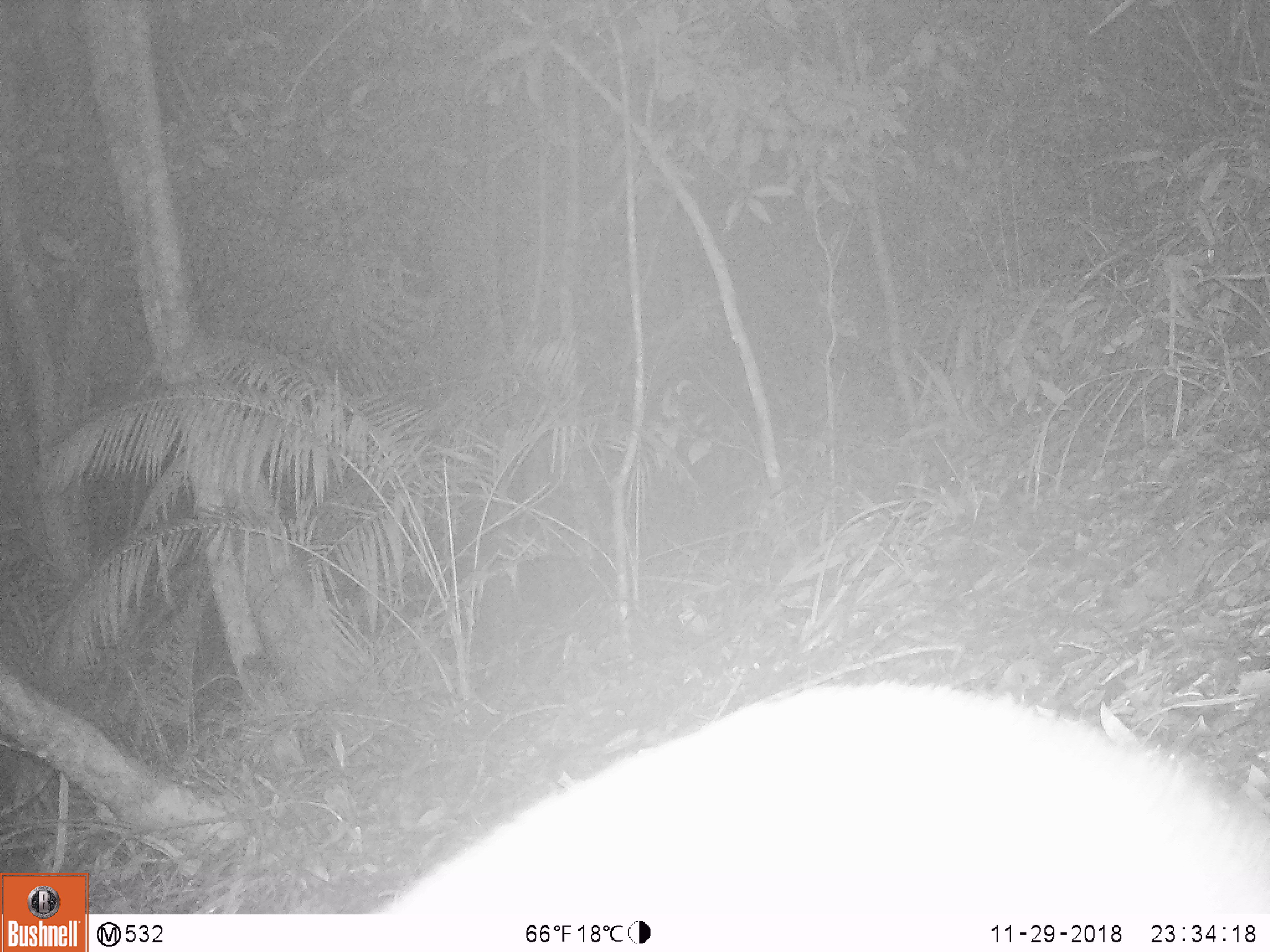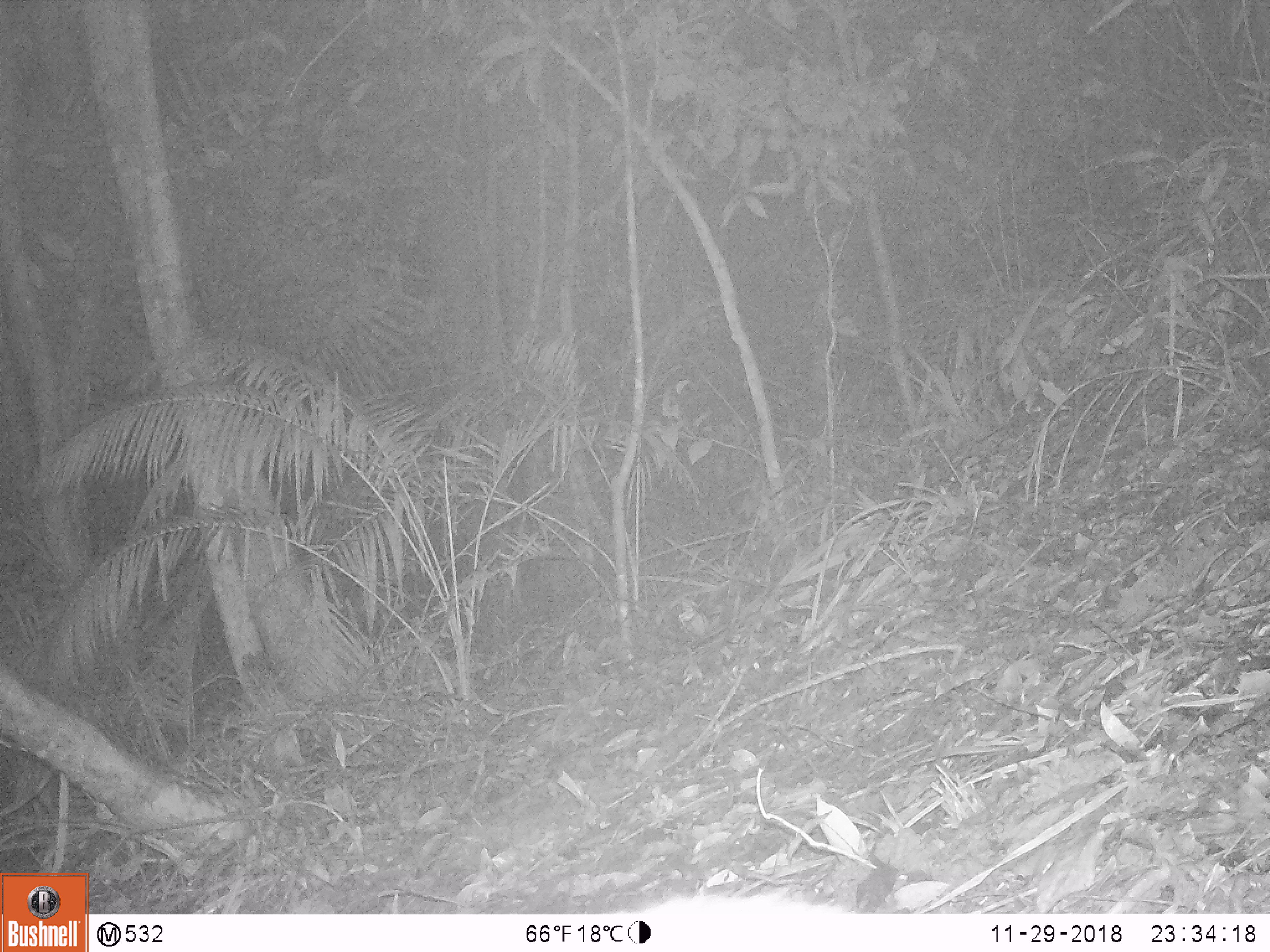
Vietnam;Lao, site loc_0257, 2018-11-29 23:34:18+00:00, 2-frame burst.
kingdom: Animalia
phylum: Chordata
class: Mammalia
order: Artiodactyla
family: Cervidae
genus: Muntiacus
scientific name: Muntiacus rooseveltorum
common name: roosevelt's muntjac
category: roosevelts muntjac group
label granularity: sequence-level